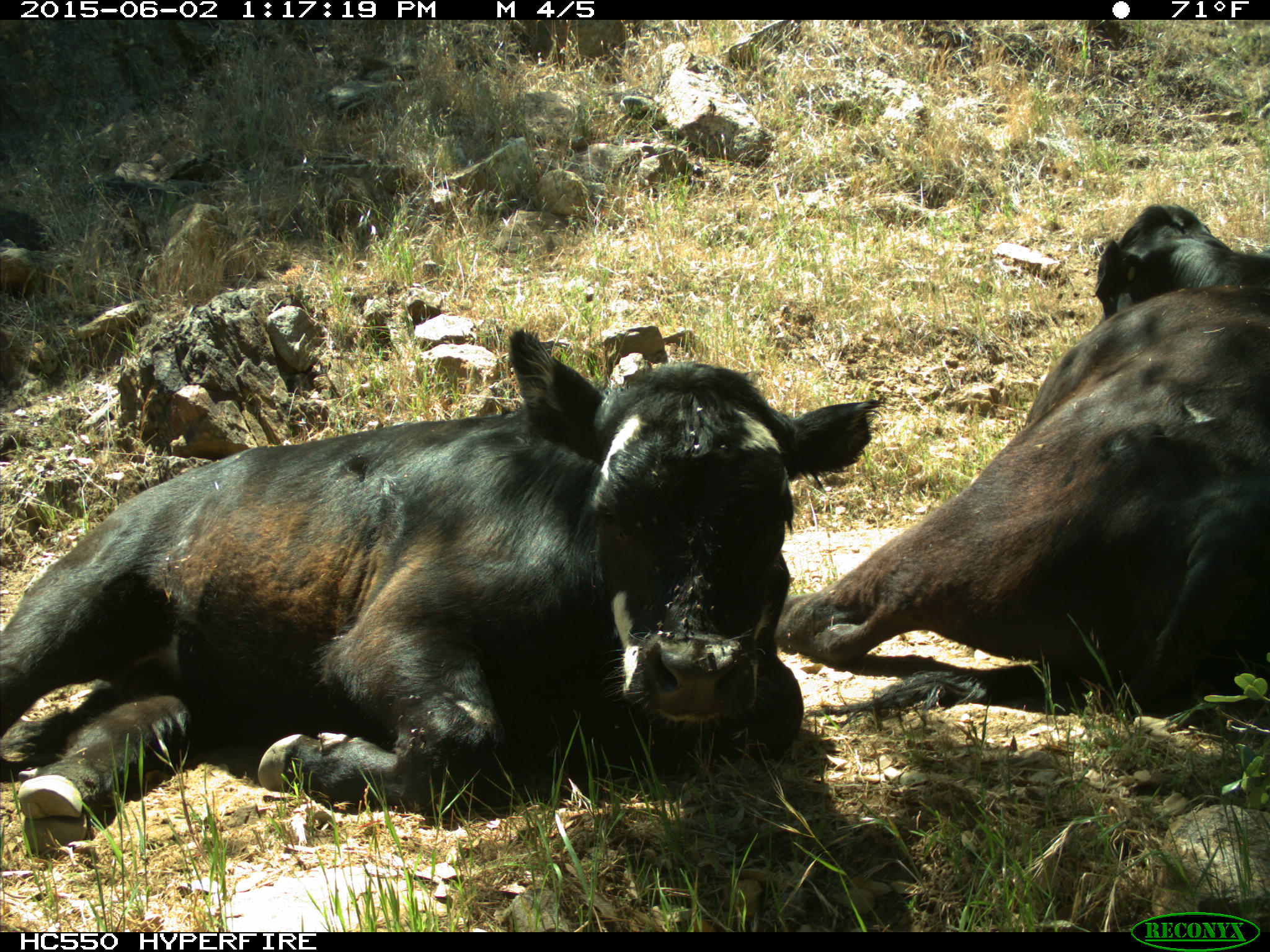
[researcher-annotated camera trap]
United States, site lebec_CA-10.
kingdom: Animalia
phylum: Chordata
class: Mammalia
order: Artiodactyla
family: Bovidae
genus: Bos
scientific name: Bos taurus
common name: domestic cow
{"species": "Bos taurus (domestic cow)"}